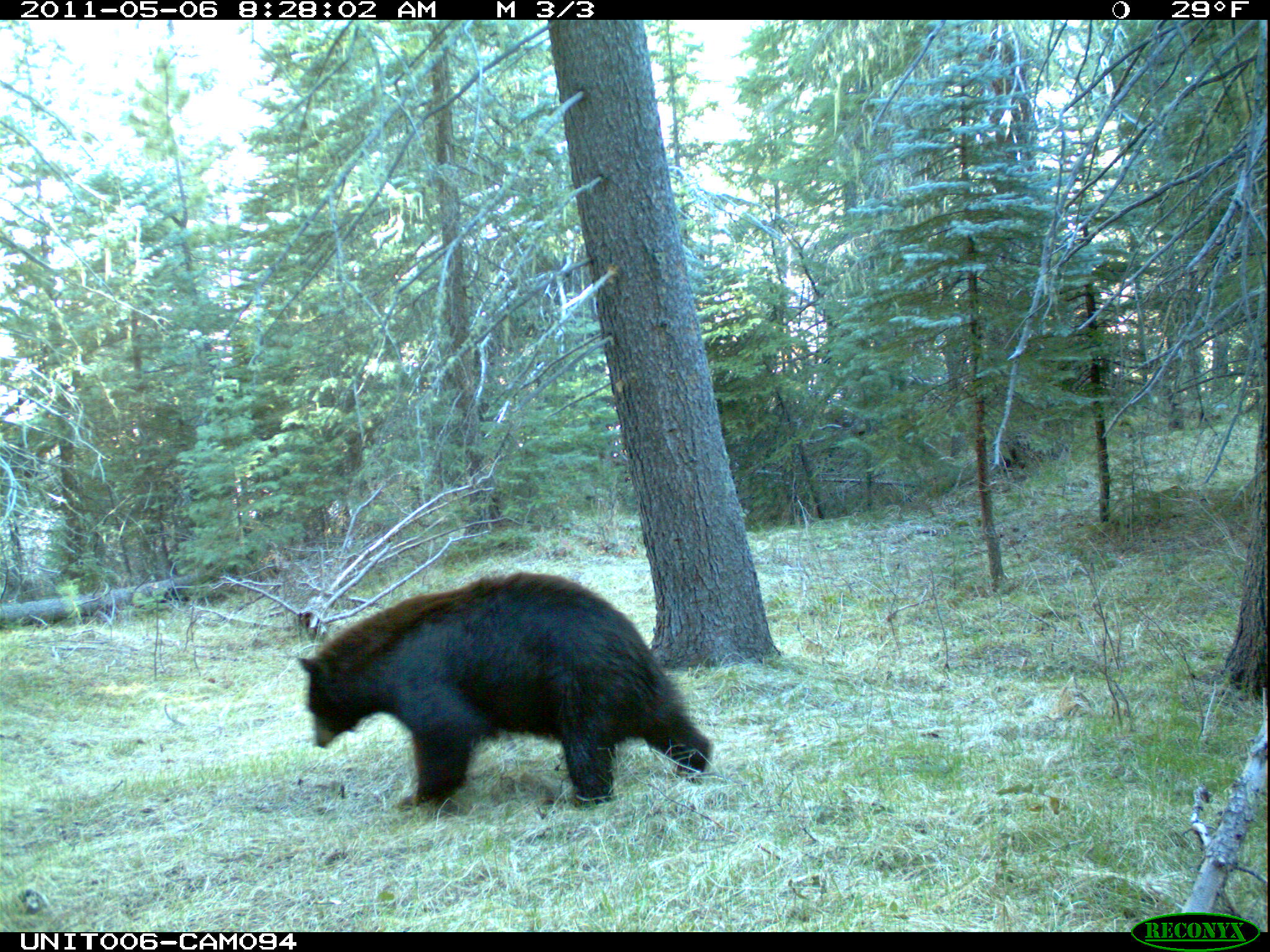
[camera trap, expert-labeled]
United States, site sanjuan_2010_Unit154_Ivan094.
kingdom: Animalia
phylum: Chordata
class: Mammalia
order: Carnivora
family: Ursidae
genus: Ursus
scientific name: Ursus americanus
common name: american black bear